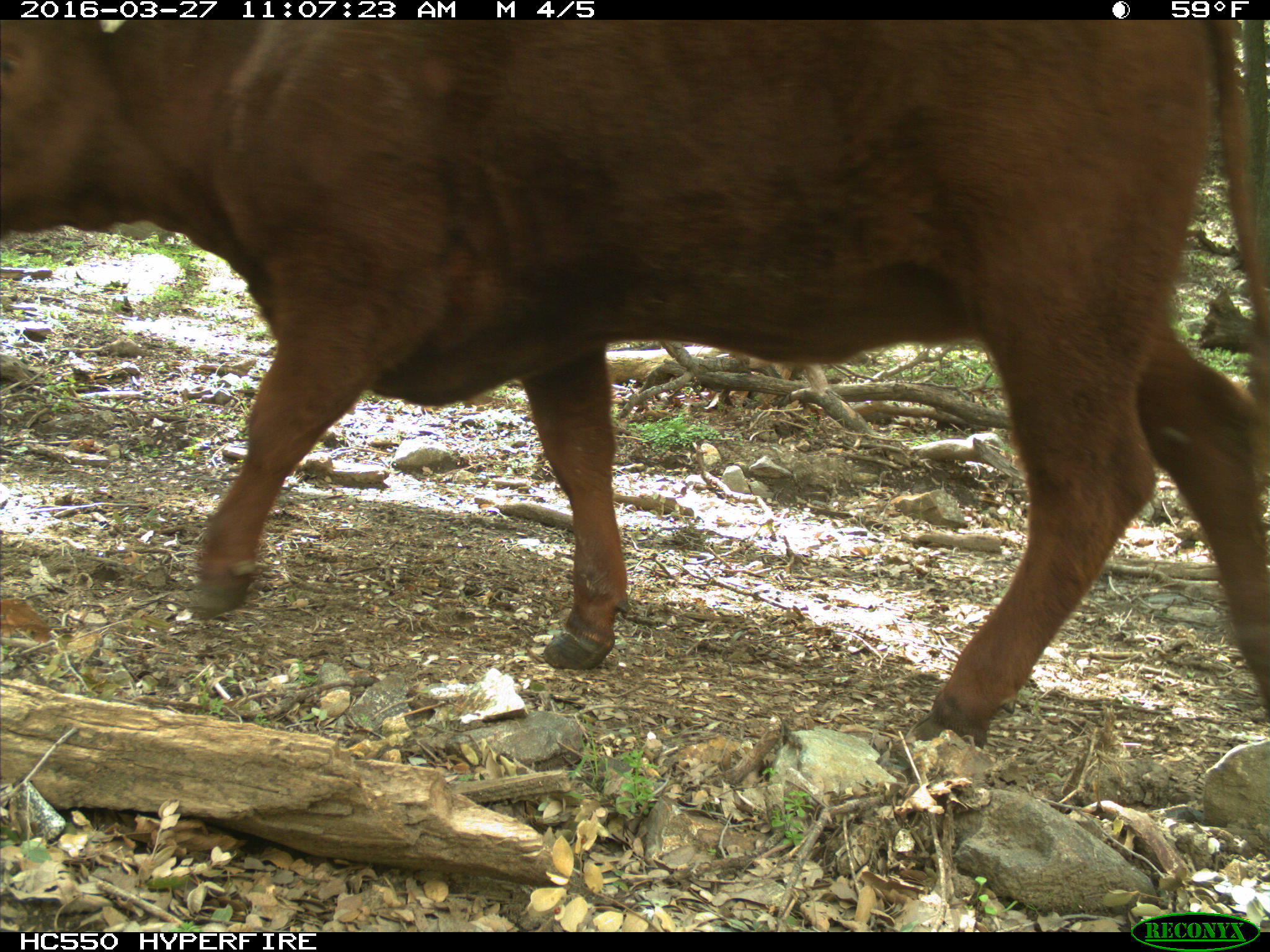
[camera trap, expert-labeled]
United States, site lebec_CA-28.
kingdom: Animalia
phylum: Chordata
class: Mammalia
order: Artiodactyla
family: Bovidae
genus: Bos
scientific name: Bos taurus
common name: domestic cow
Bos taurus (domestic cow).